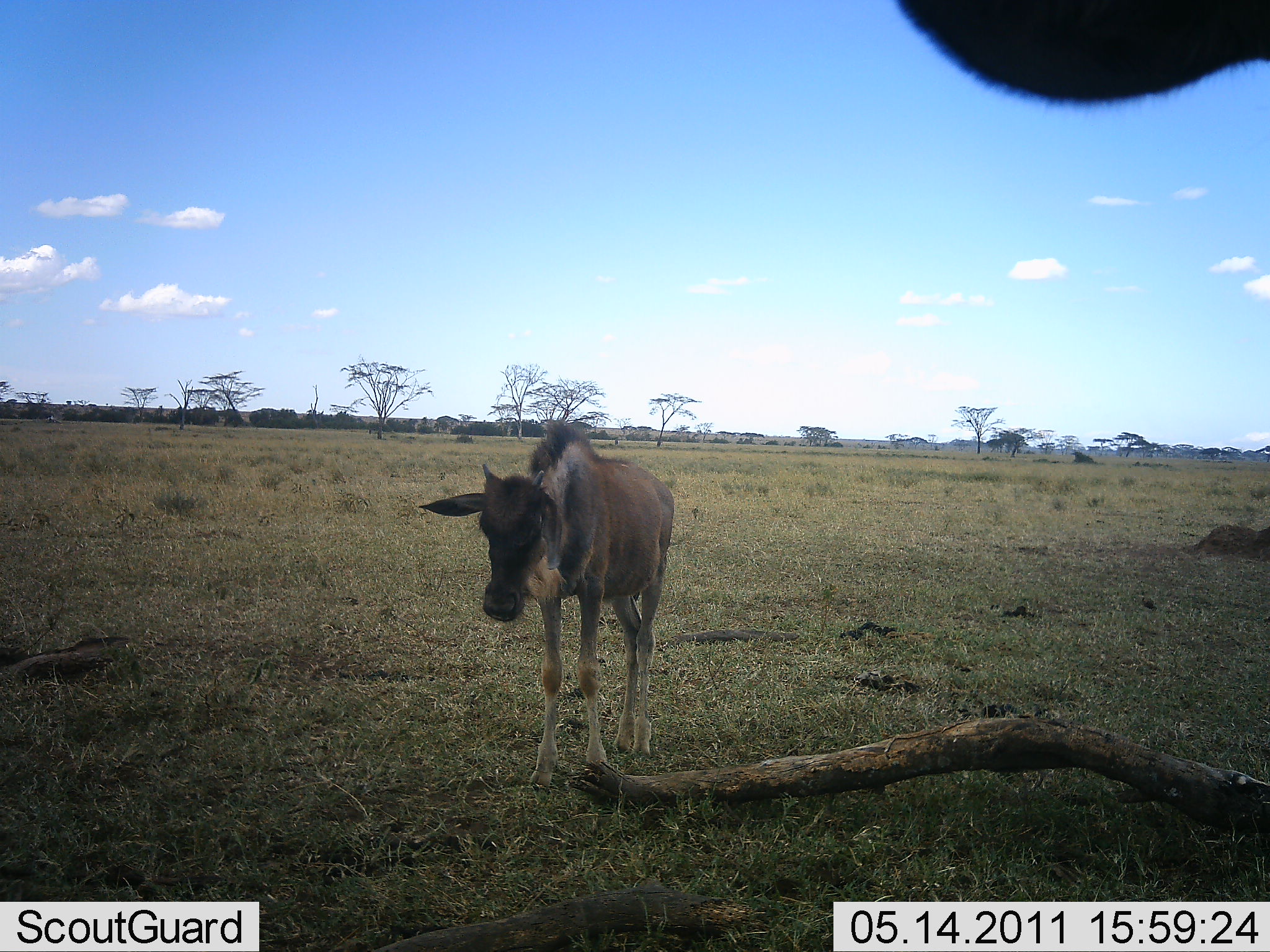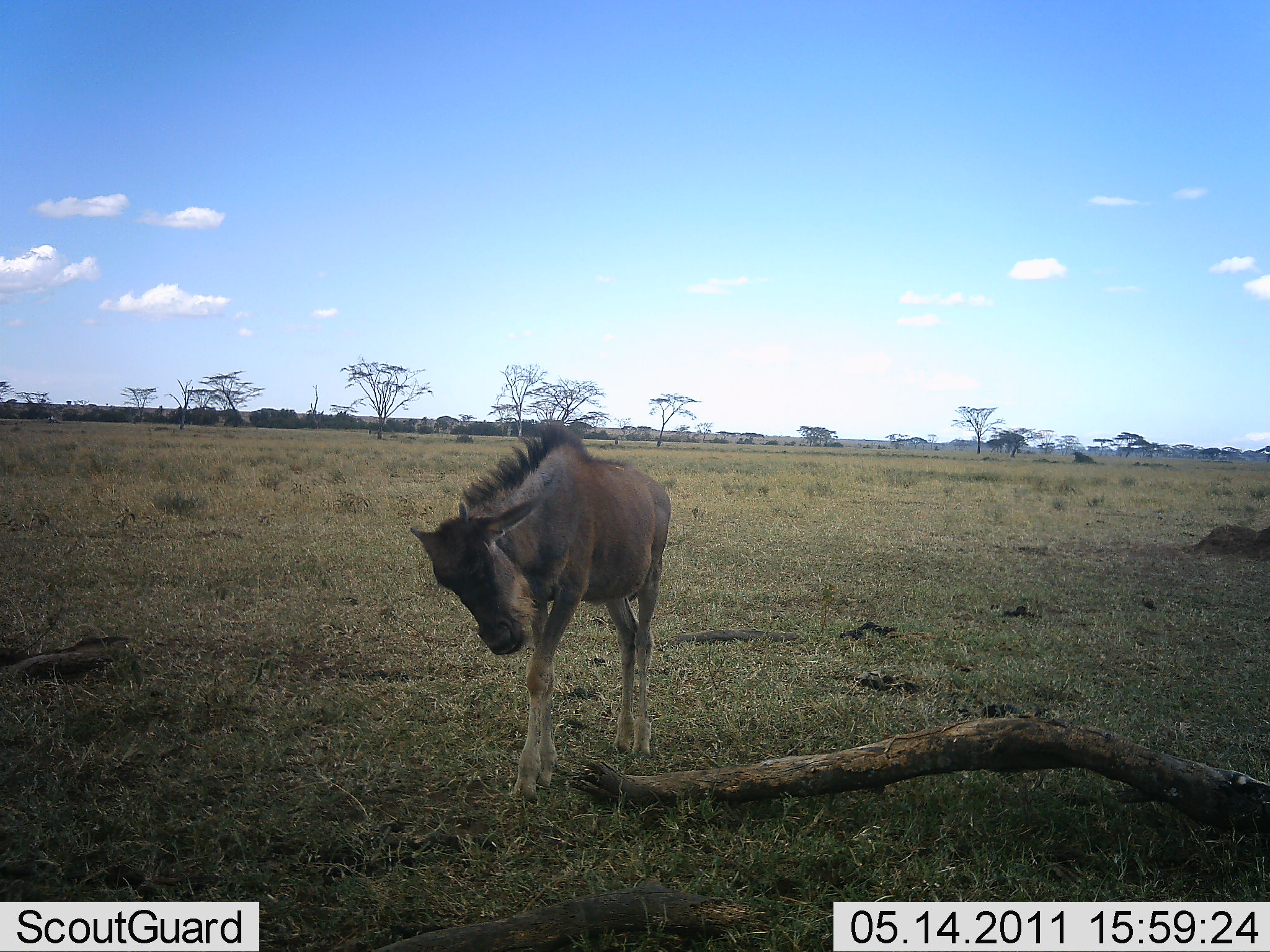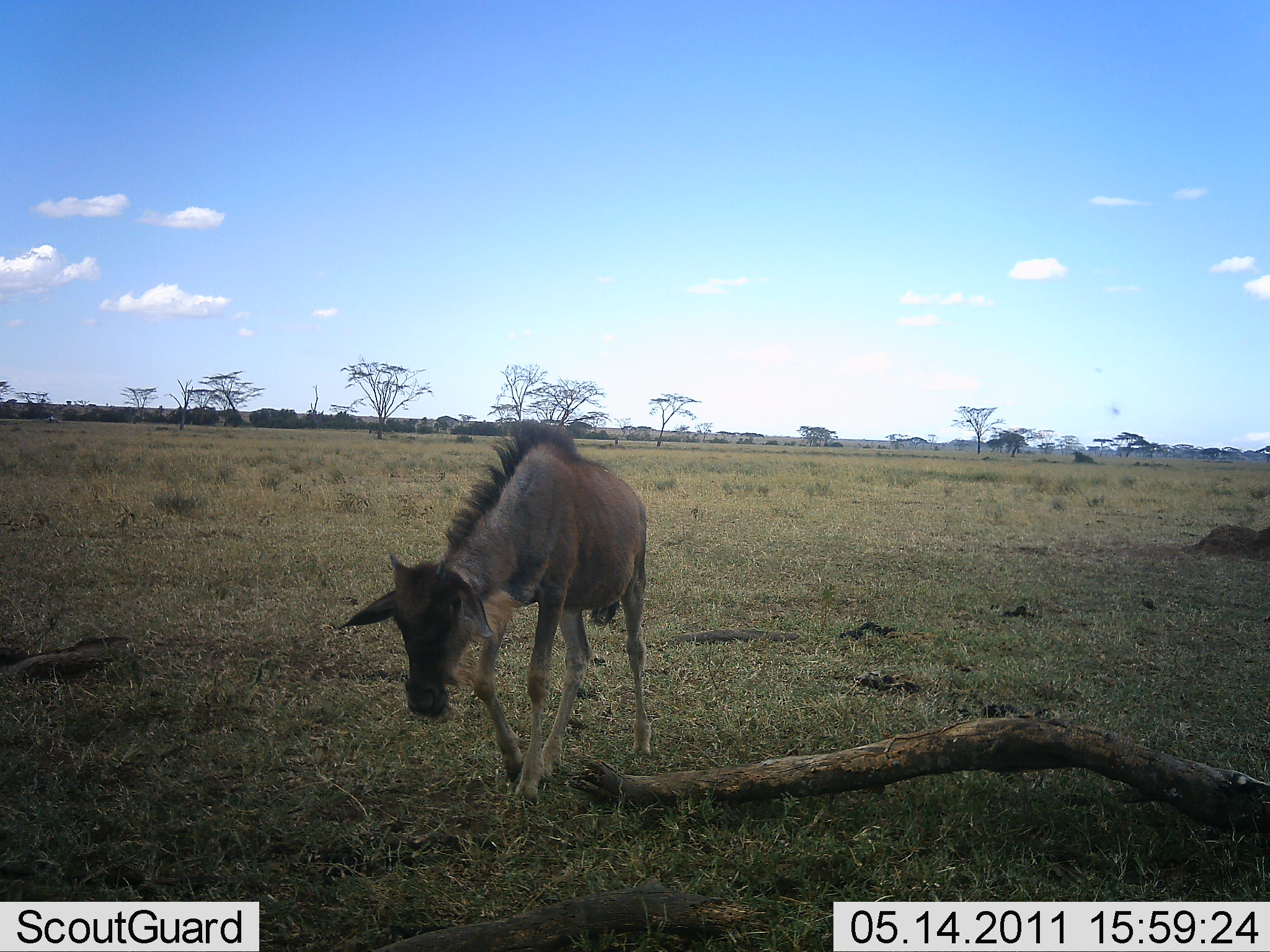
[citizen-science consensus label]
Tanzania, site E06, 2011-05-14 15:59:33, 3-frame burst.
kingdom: Animalia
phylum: Chordata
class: Mammalia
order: Artiodactyla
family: Bovidae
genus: Connochaetes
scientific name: Connochaetes taurinus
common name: blue wildebeest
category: wildebeest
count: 1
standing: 55%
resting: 0%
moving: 55%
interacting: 0%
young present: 82%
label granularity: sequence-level